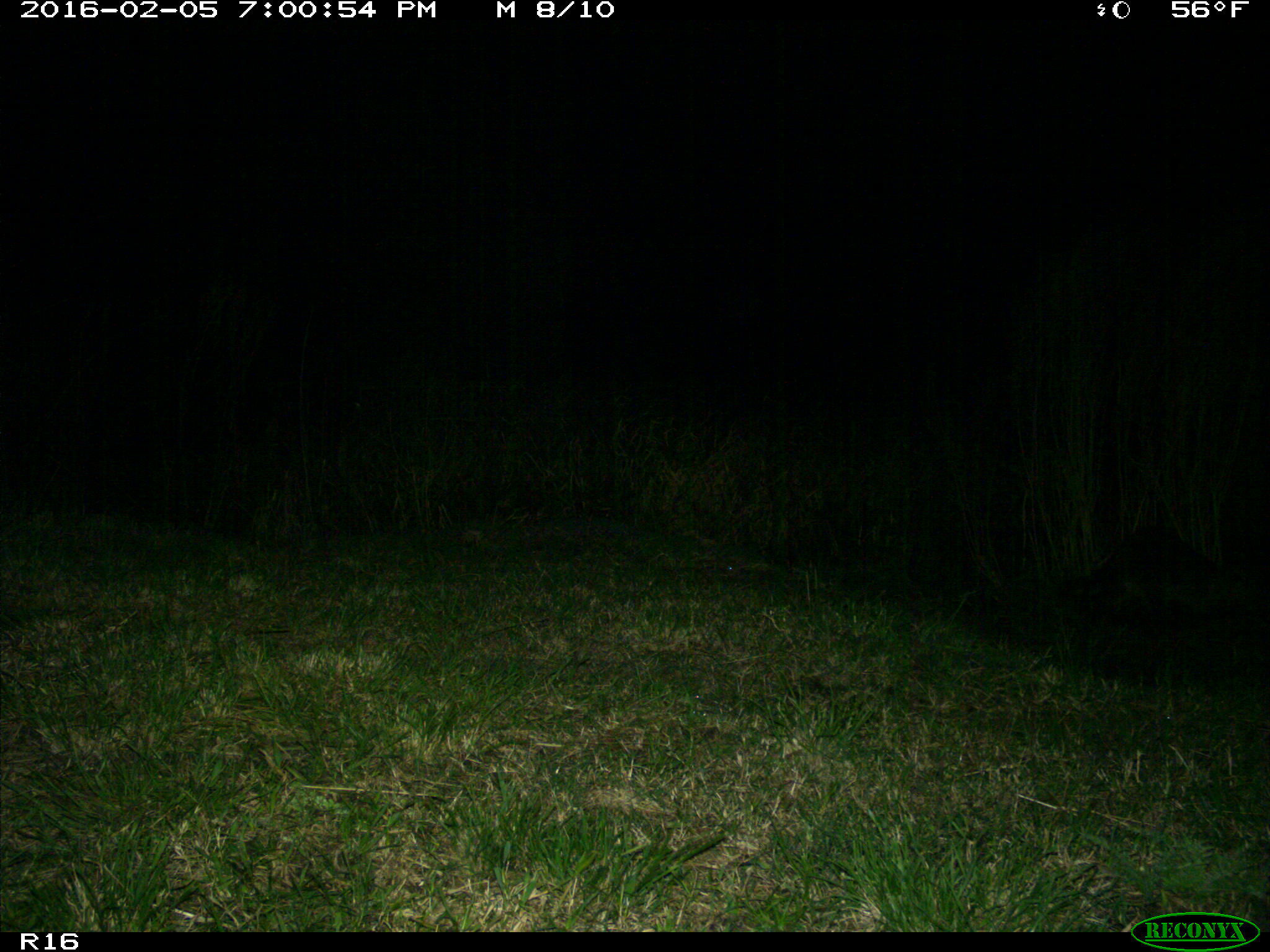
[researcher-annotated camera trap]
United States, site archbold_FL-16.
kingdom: Animalia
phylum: Chordata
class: Mammalia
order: Carnivora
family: Procyonidae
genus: Procyon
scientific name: Procyon lotor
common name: common raccoon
Procyon lotor (common raccoon).